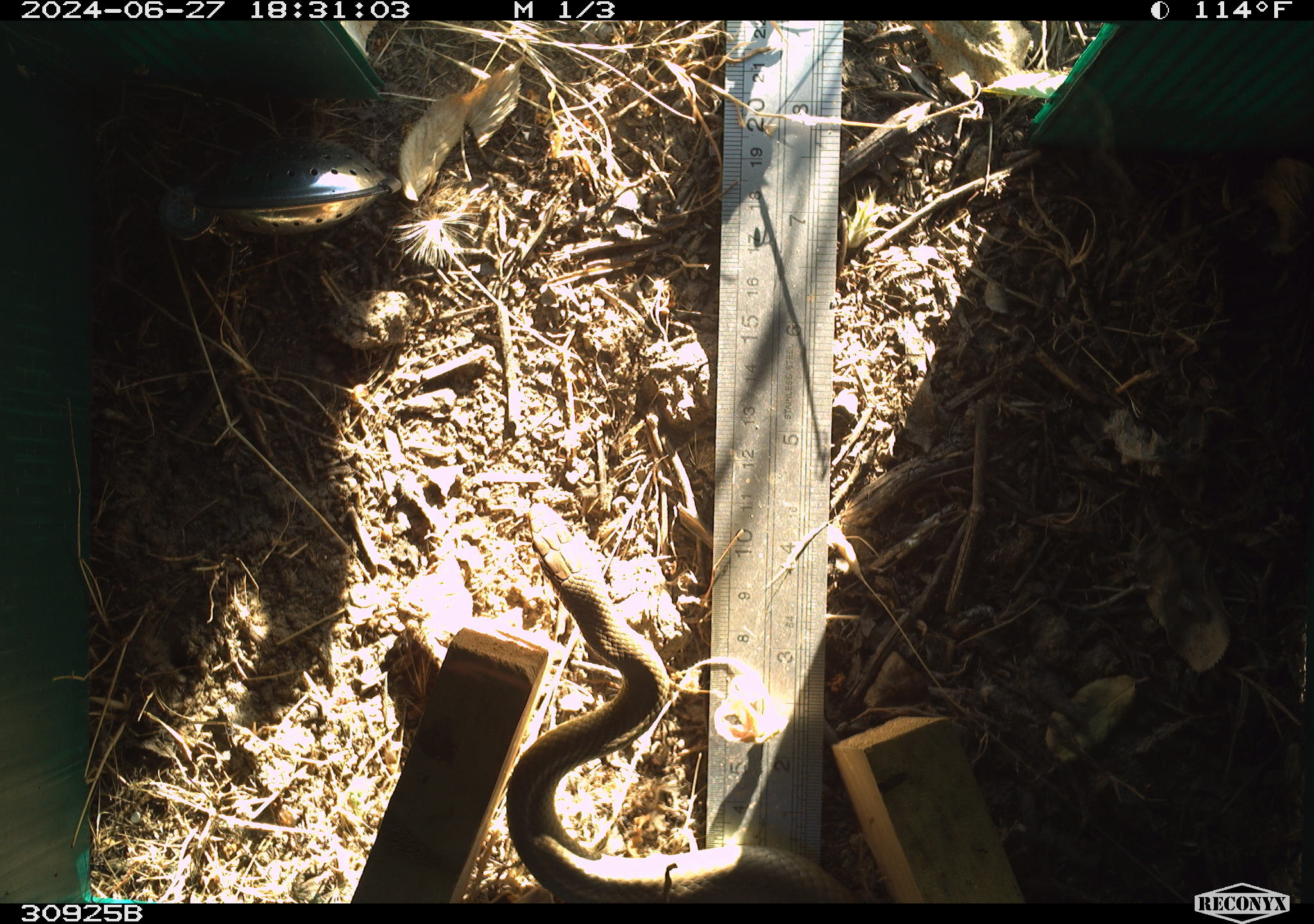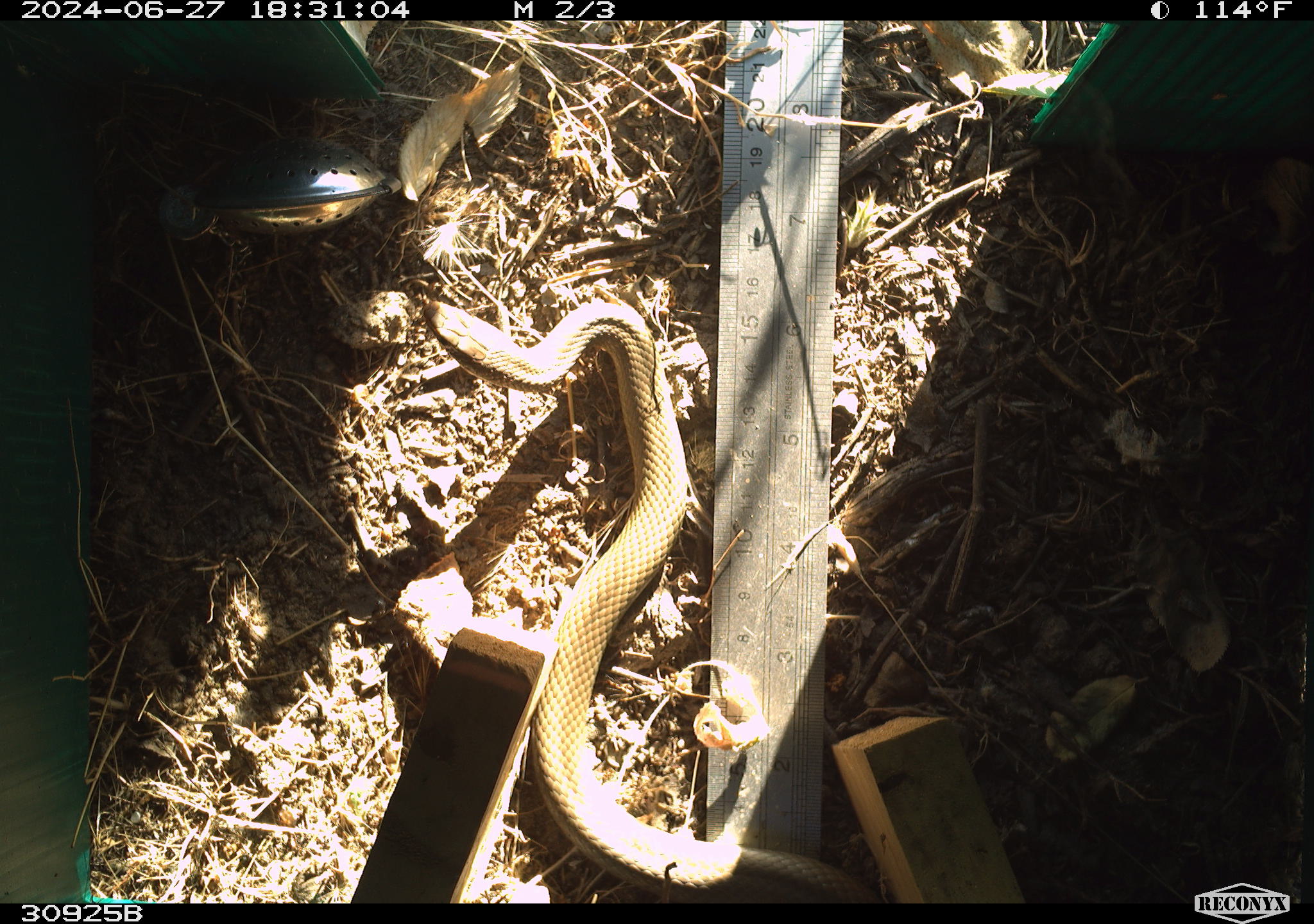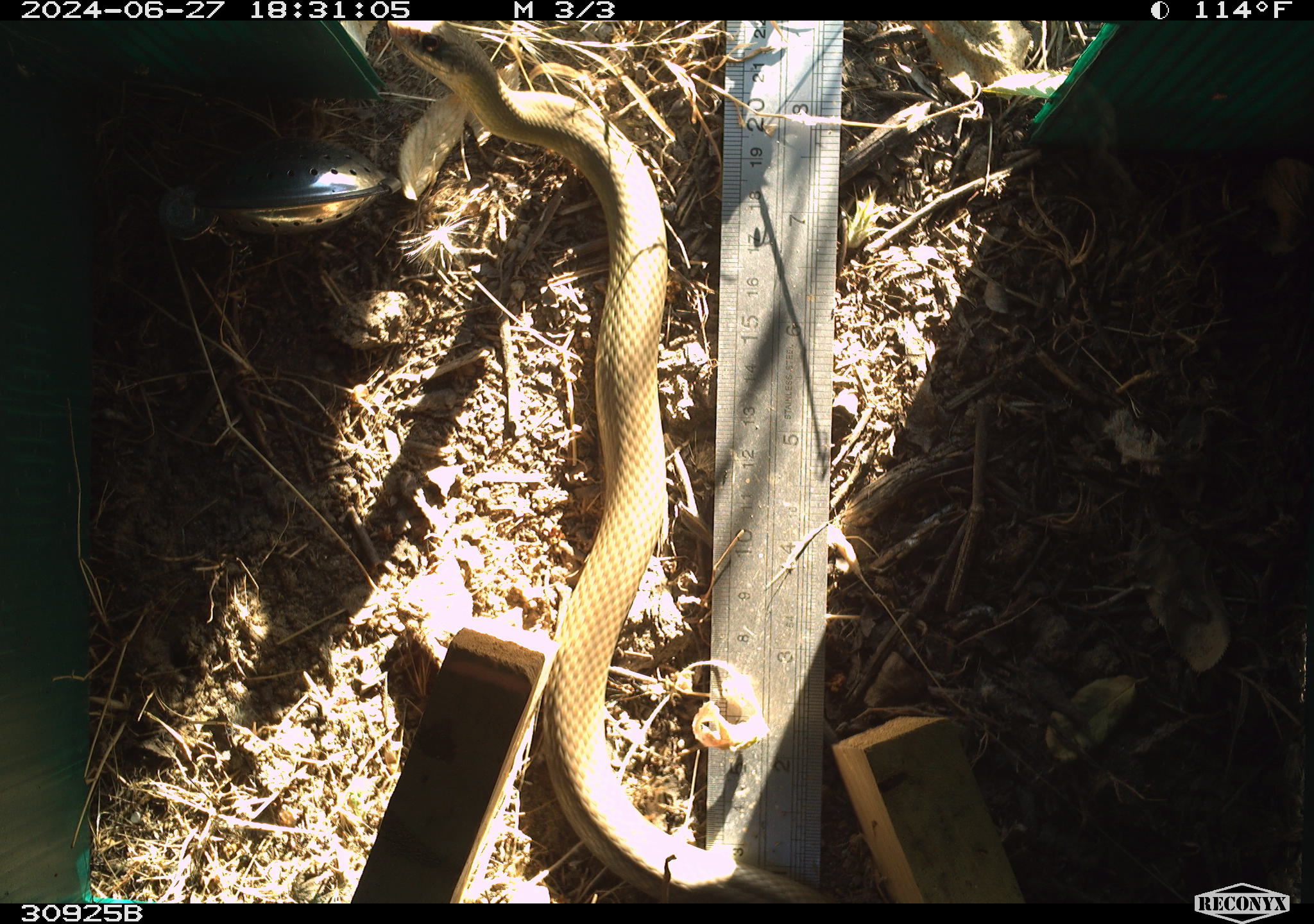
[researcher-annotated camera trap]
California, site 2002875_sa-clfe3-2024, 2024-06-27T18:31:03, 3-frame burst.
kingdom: Animalia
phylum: Chordata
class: Reptilia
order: Squamata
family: Colubridae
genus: Coluber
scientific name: Coluber constrictor mormon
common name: western yellow-bellied racer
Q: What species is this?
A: Western yellow-bellied racer (Coluber constrictor mormon).